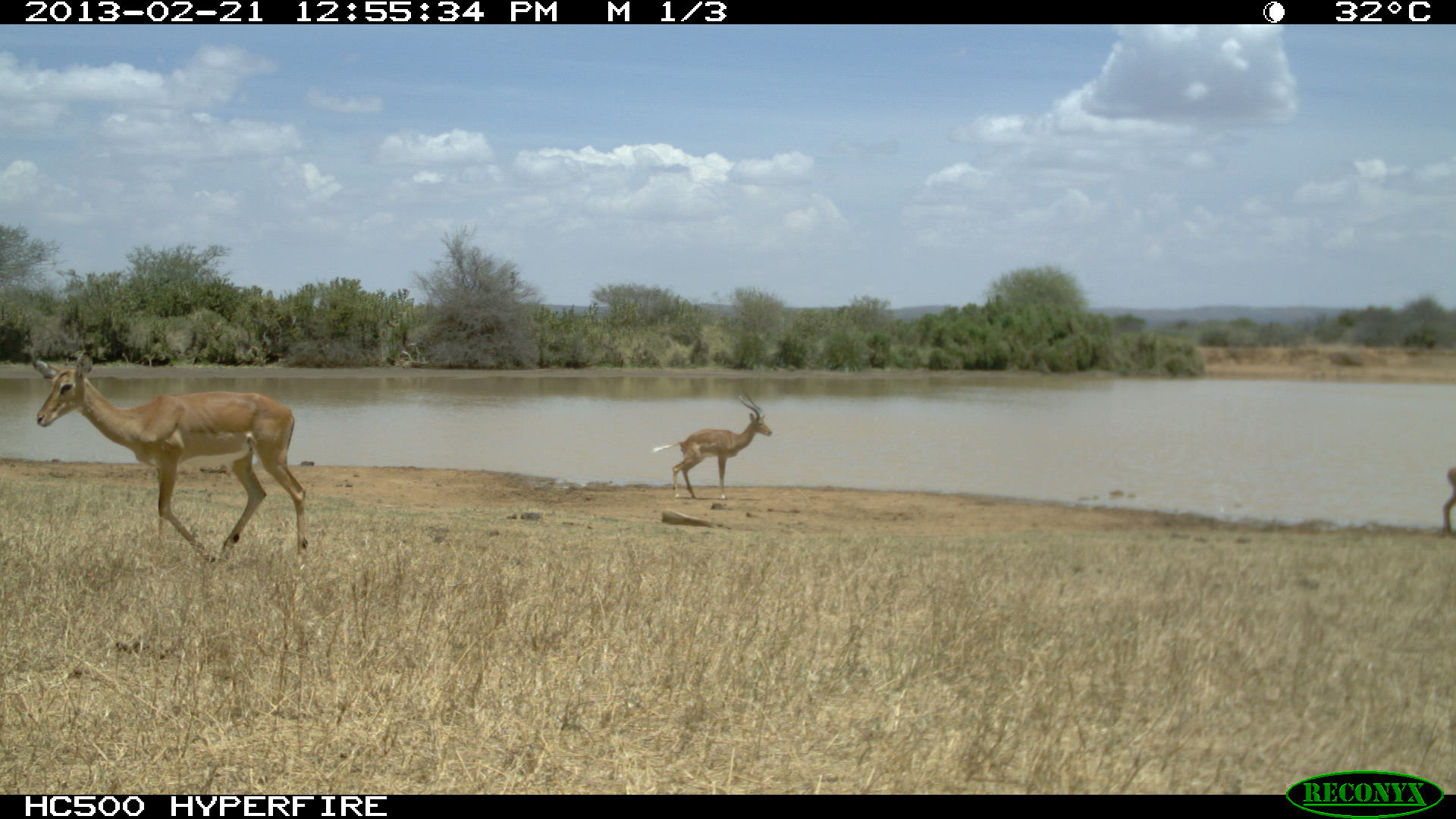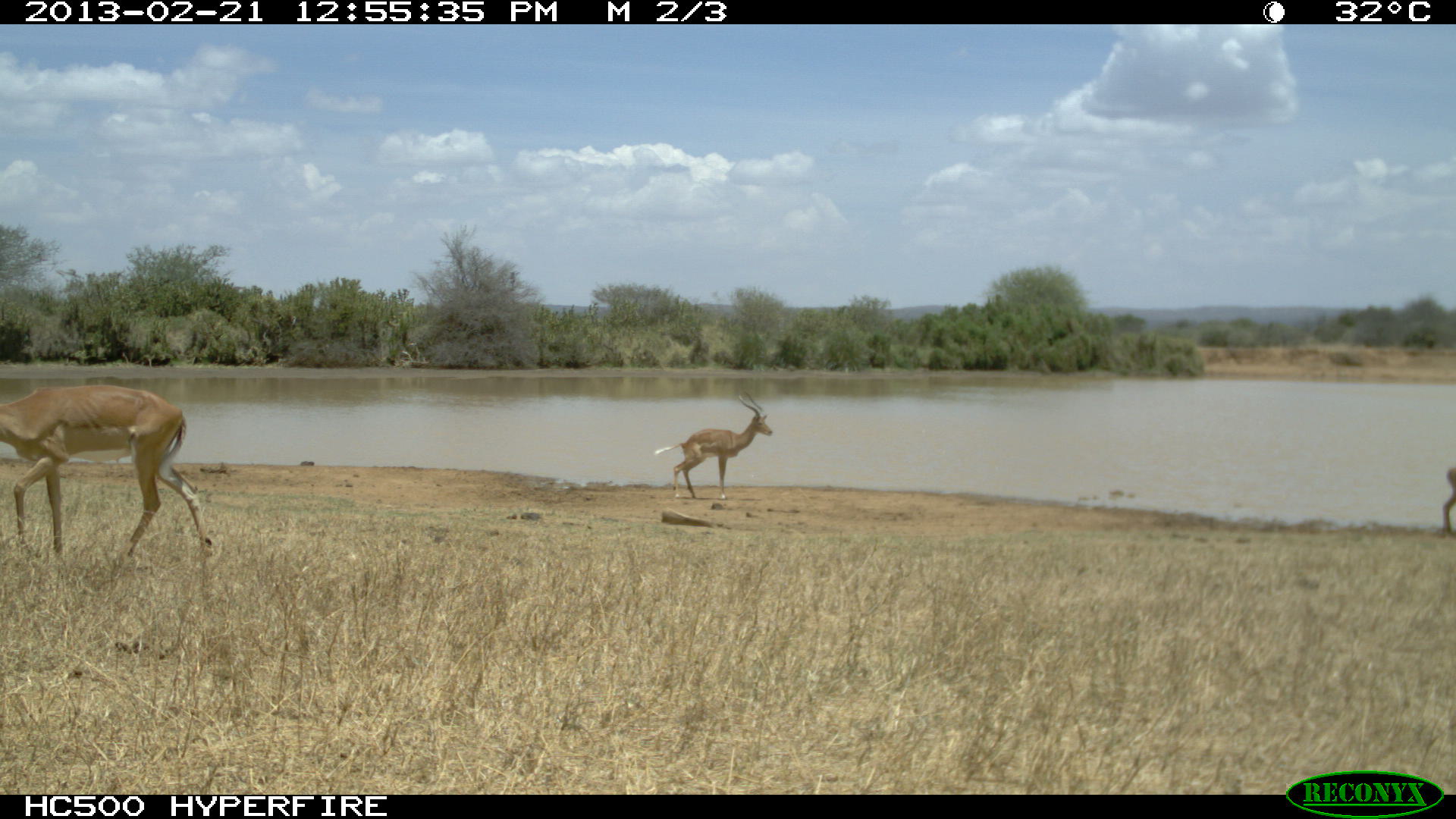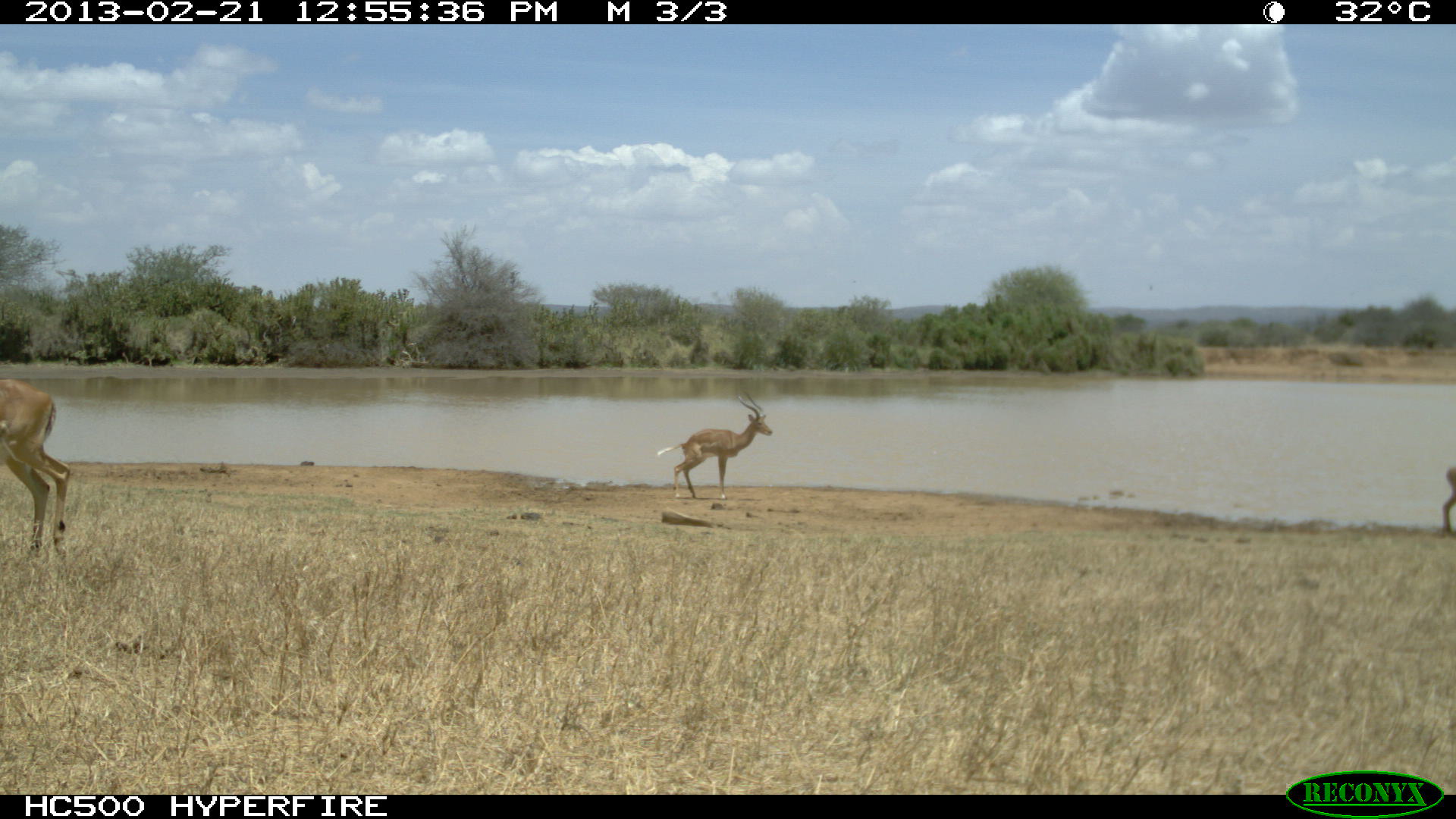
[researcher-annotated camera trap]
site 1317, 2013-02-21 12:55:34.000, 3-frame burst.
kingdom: Animalia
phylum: Chordata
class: Mammalia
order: Artiodactyla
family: Bovidae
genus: Aepyceros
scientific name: Aepyceros melampus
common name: impala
Aepyceros melampus (impala), count 3.